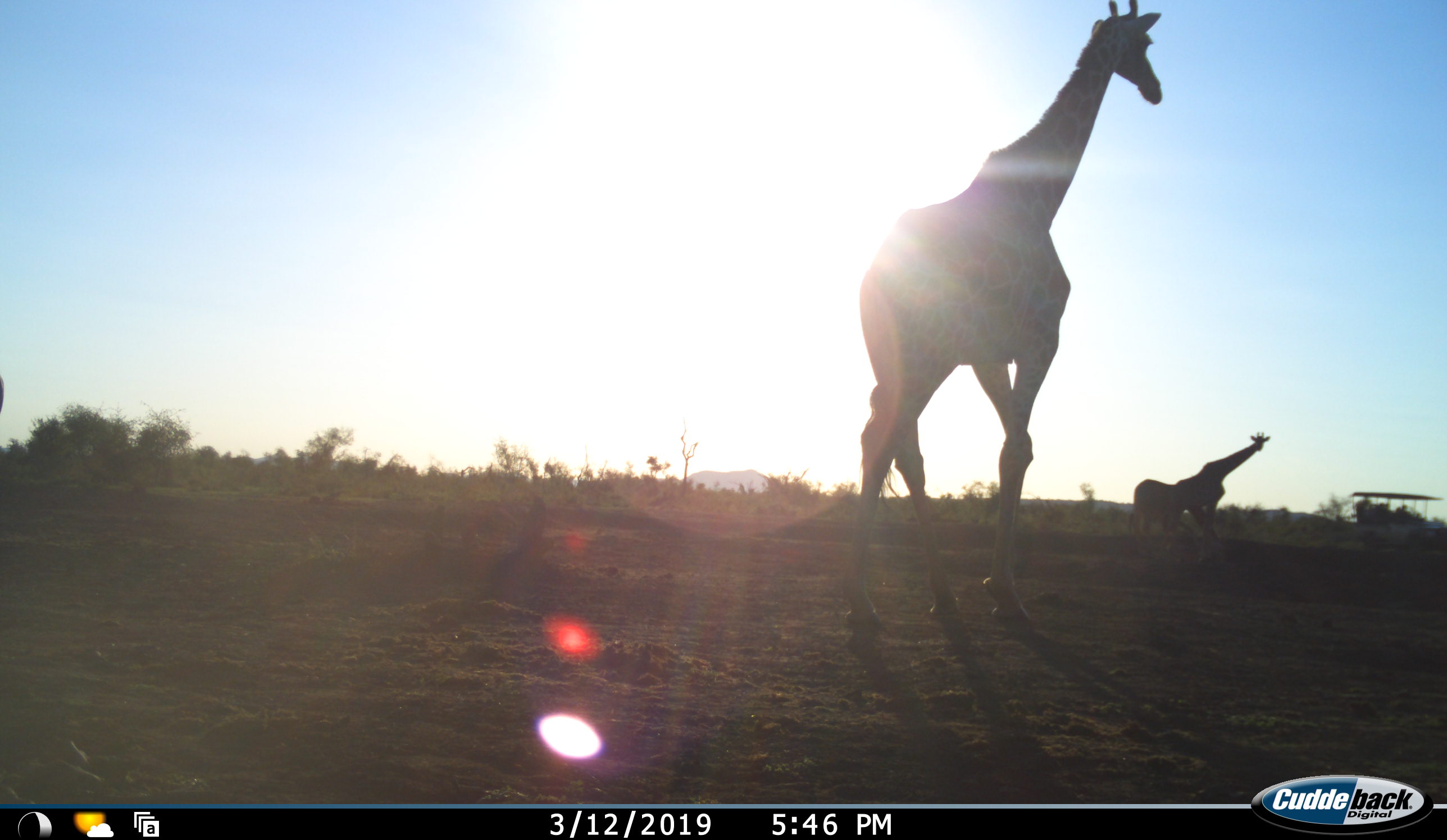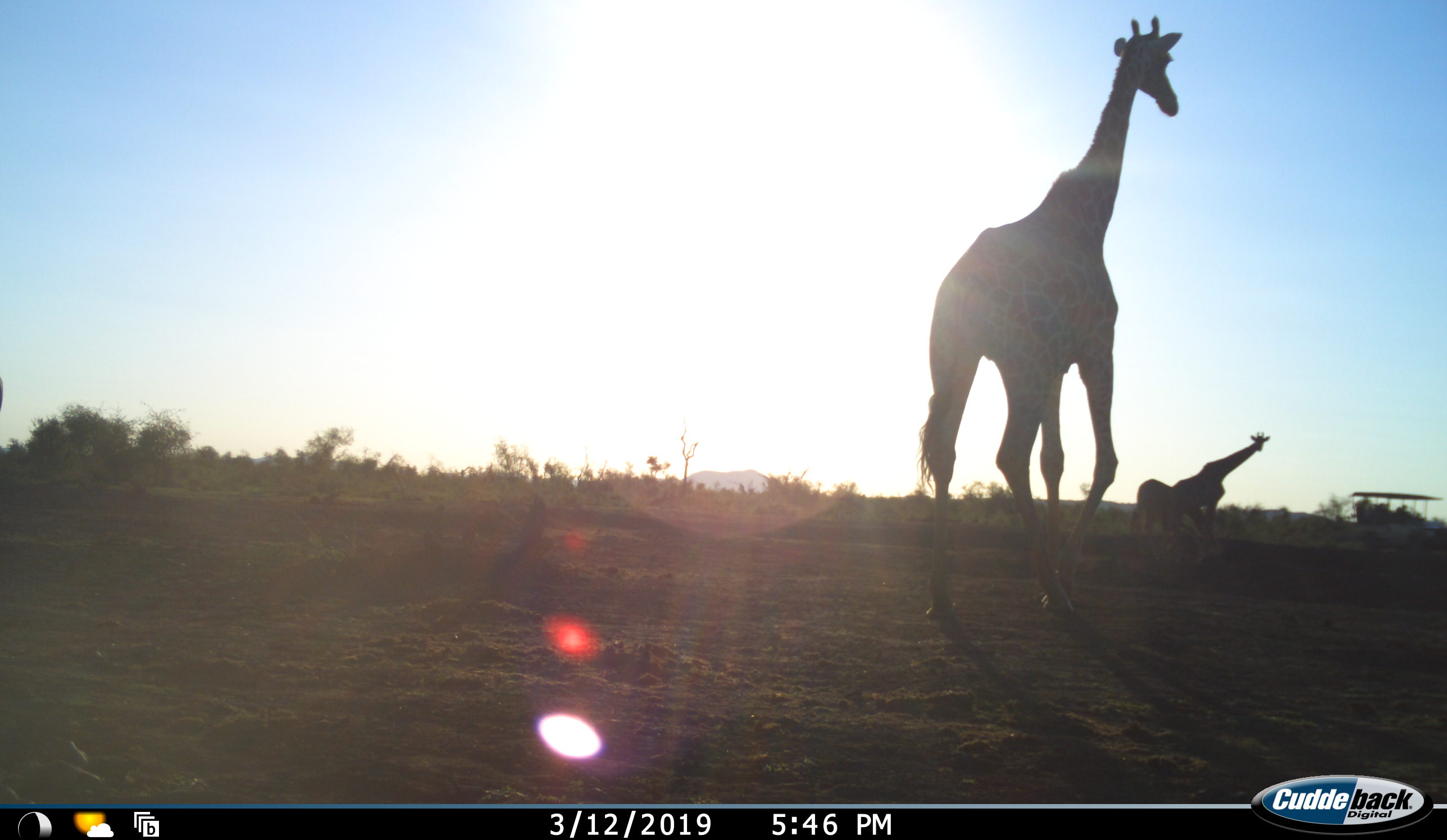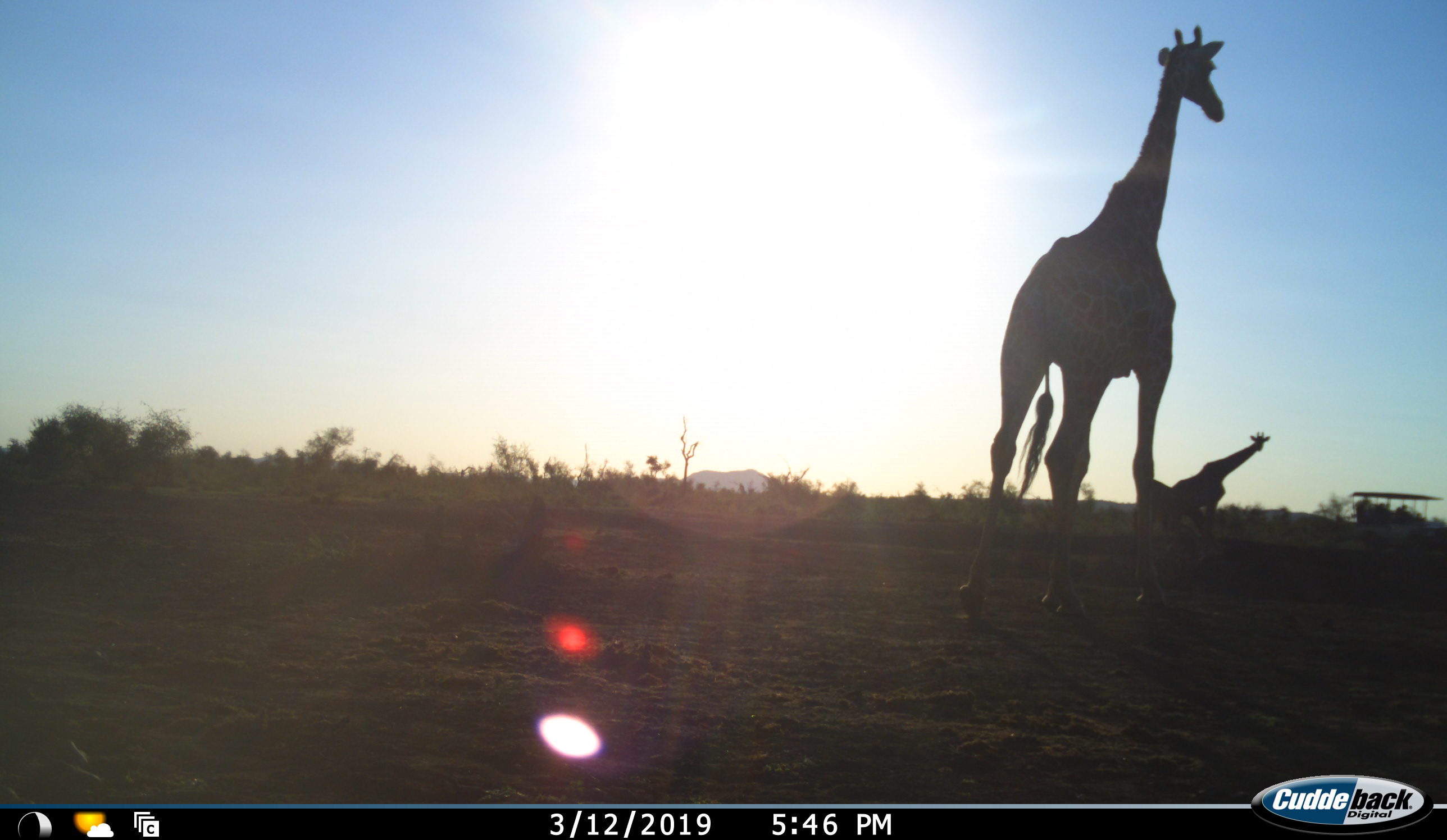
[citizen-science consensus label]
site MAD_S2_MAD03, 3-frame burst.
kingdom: Animalia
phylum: Chordata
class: Mammalia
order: Artiodactyla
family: Giraffidae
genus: Giraffa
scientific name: Giraffa camelopardalis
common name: giraffe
Giraffe (Giraffa camelopardalis), count 2. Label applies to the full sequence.